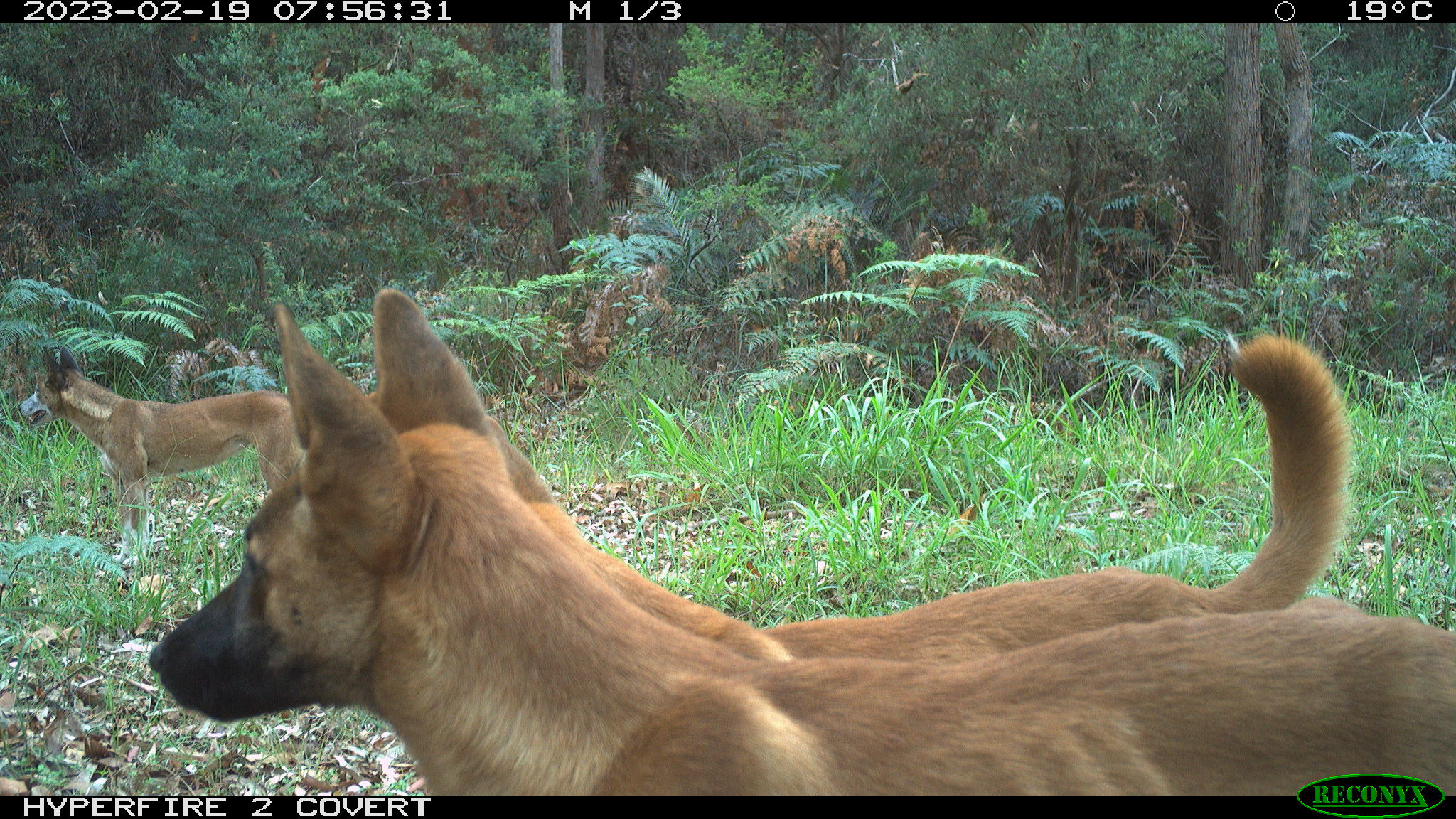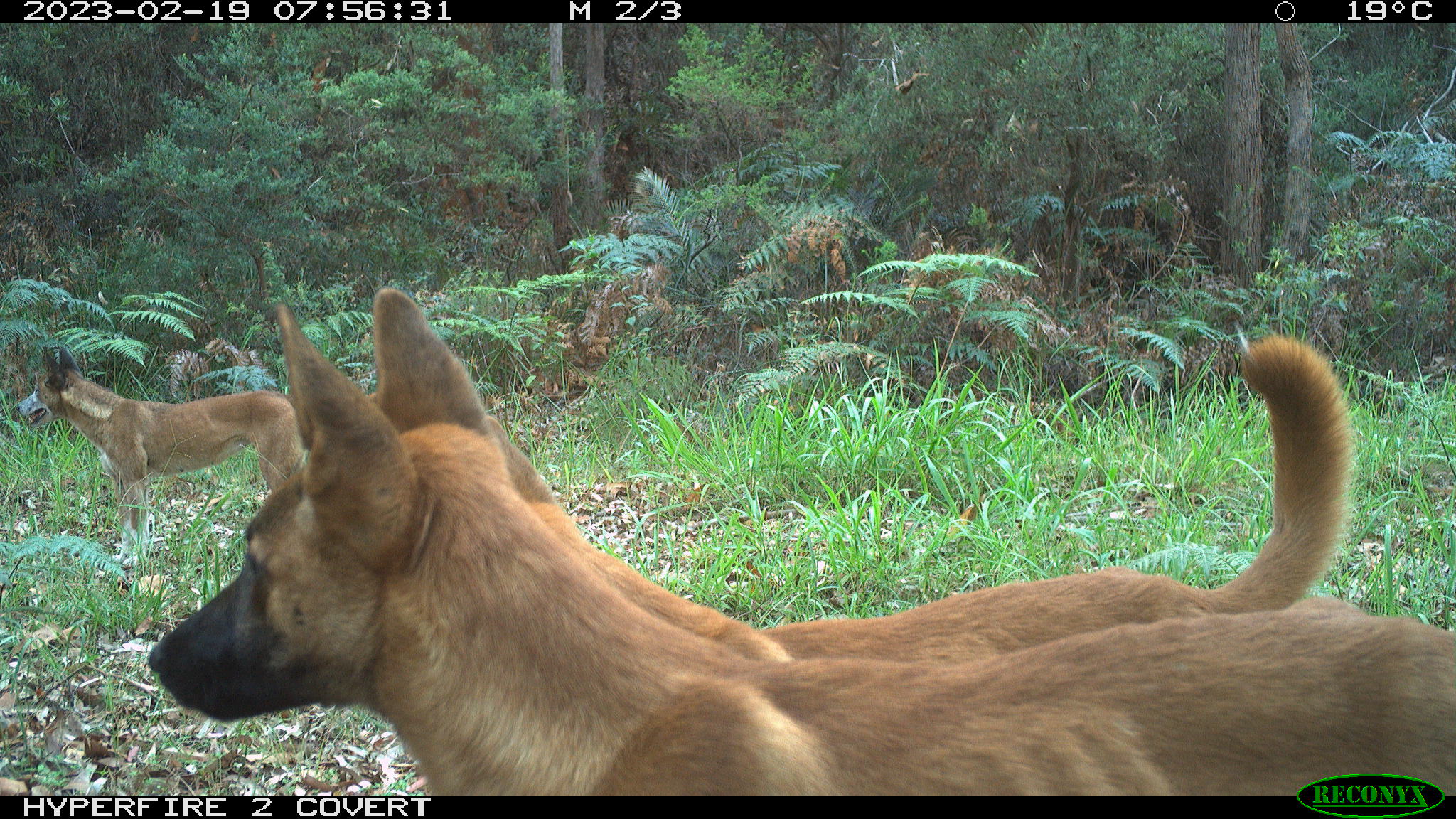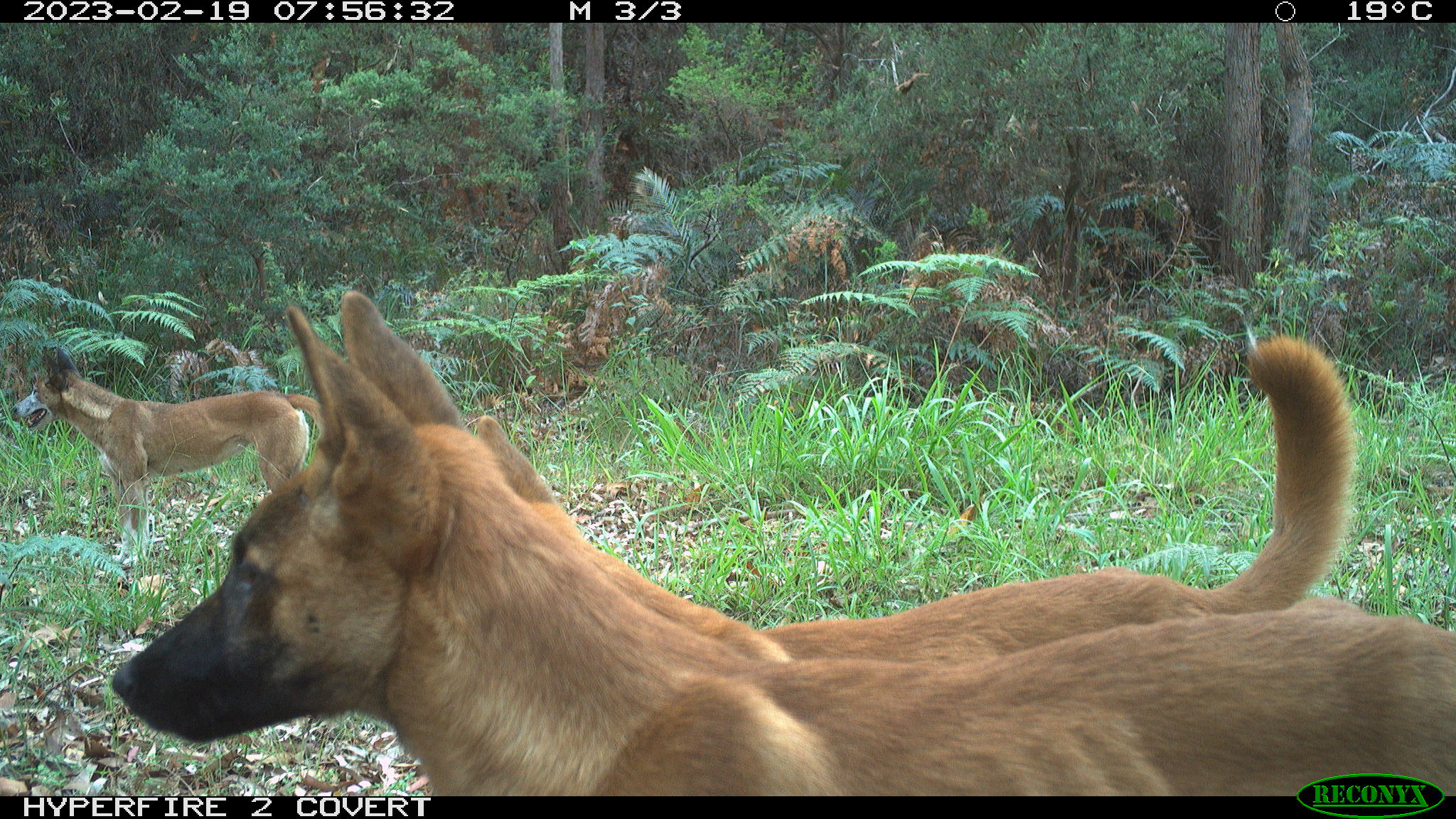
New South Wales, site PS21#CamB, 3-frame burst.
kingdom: Animalia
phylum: Chordata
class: Mammalia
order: Carnivora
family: Canidae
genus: Canis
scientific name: Canis familiaris dingo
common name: dingo